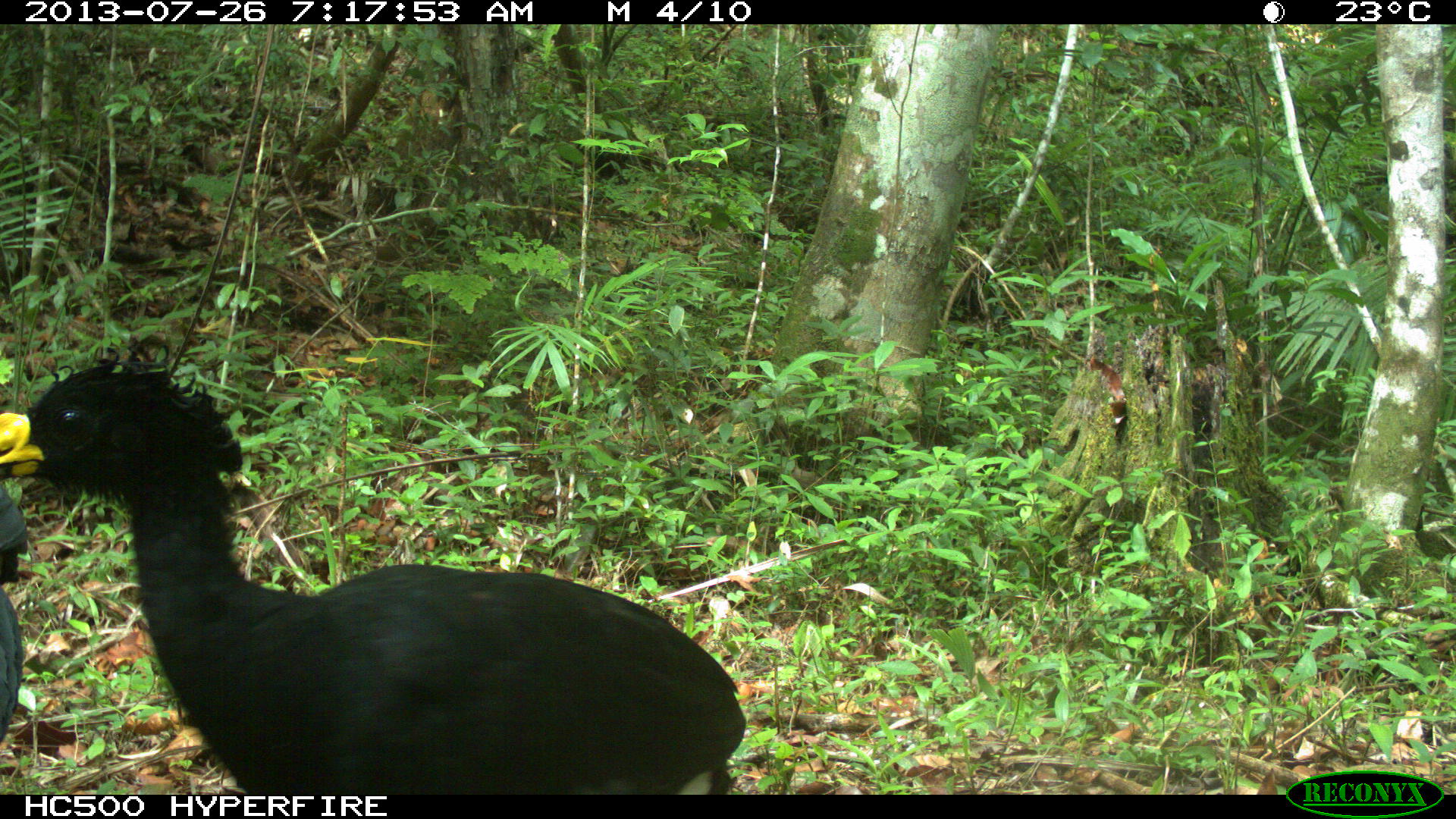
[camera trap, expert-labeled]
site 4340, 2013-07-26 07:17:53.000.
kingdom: Animalia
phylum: Chordata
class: Aves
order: Galliformes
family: Cracidae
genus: Crax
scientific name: Crax rubra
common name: great curassow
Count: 2.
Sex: male.